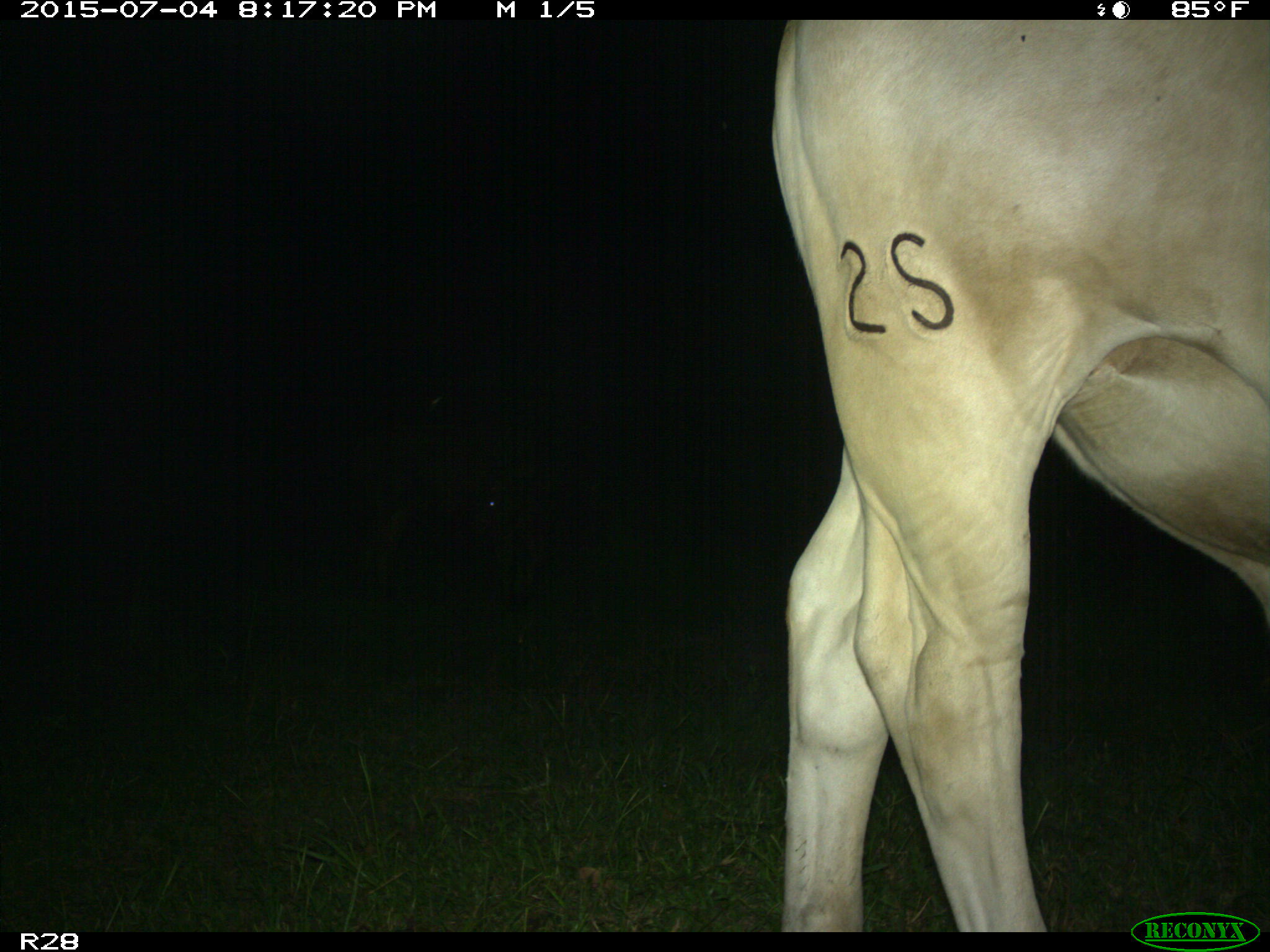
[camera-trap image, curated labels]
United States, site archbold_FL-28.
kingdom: Animalia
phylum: Chordata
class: Mammalia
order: Artiodactyla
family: Bovidae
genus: Bos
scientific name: Bos taurus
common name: domestic cow